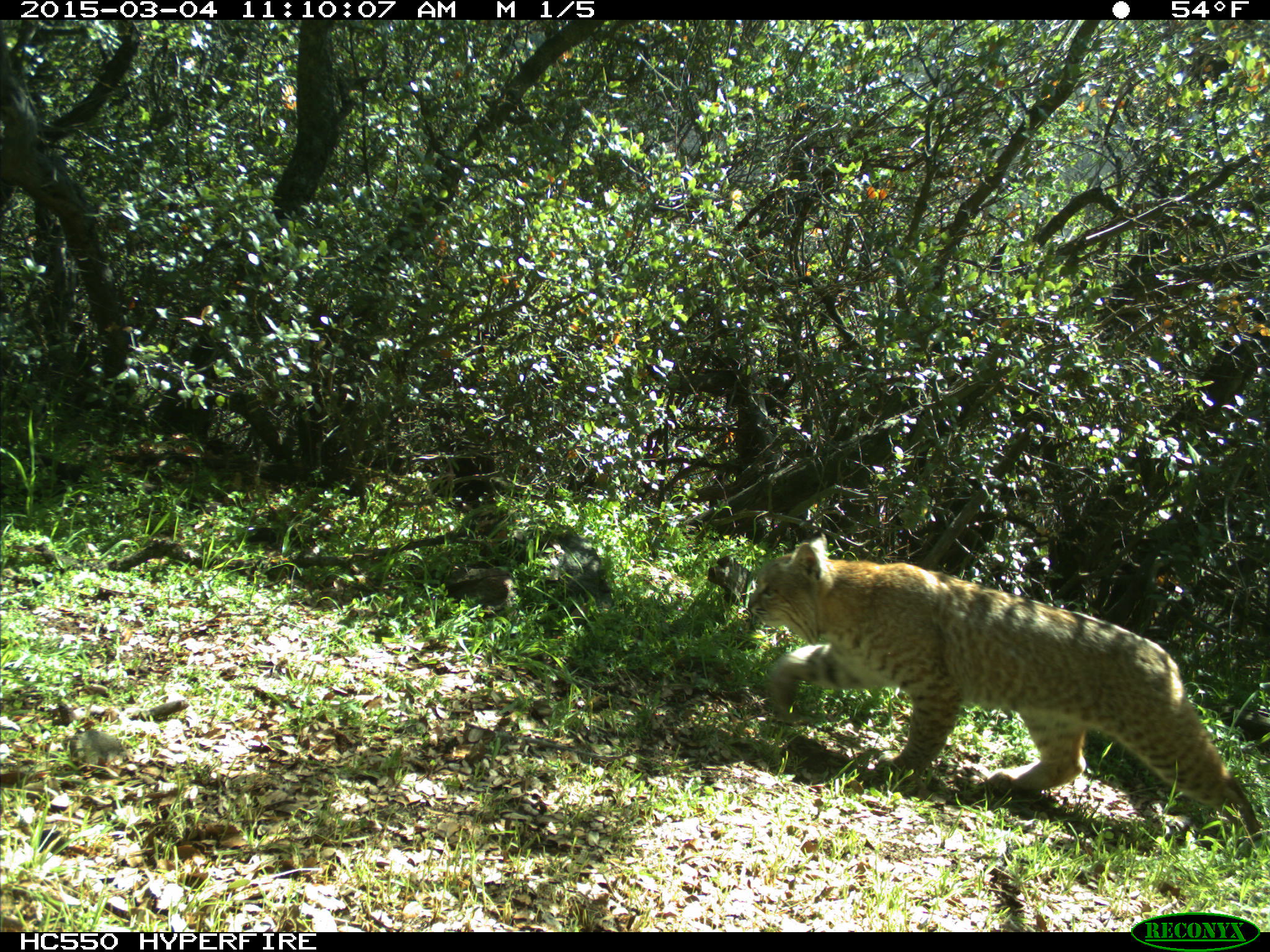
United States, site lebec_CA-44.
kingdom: Animalia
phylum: Chordata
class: Mammalia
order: Carnivora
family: Felidae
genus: Lynx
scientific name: Lynx rufus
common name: bobcat